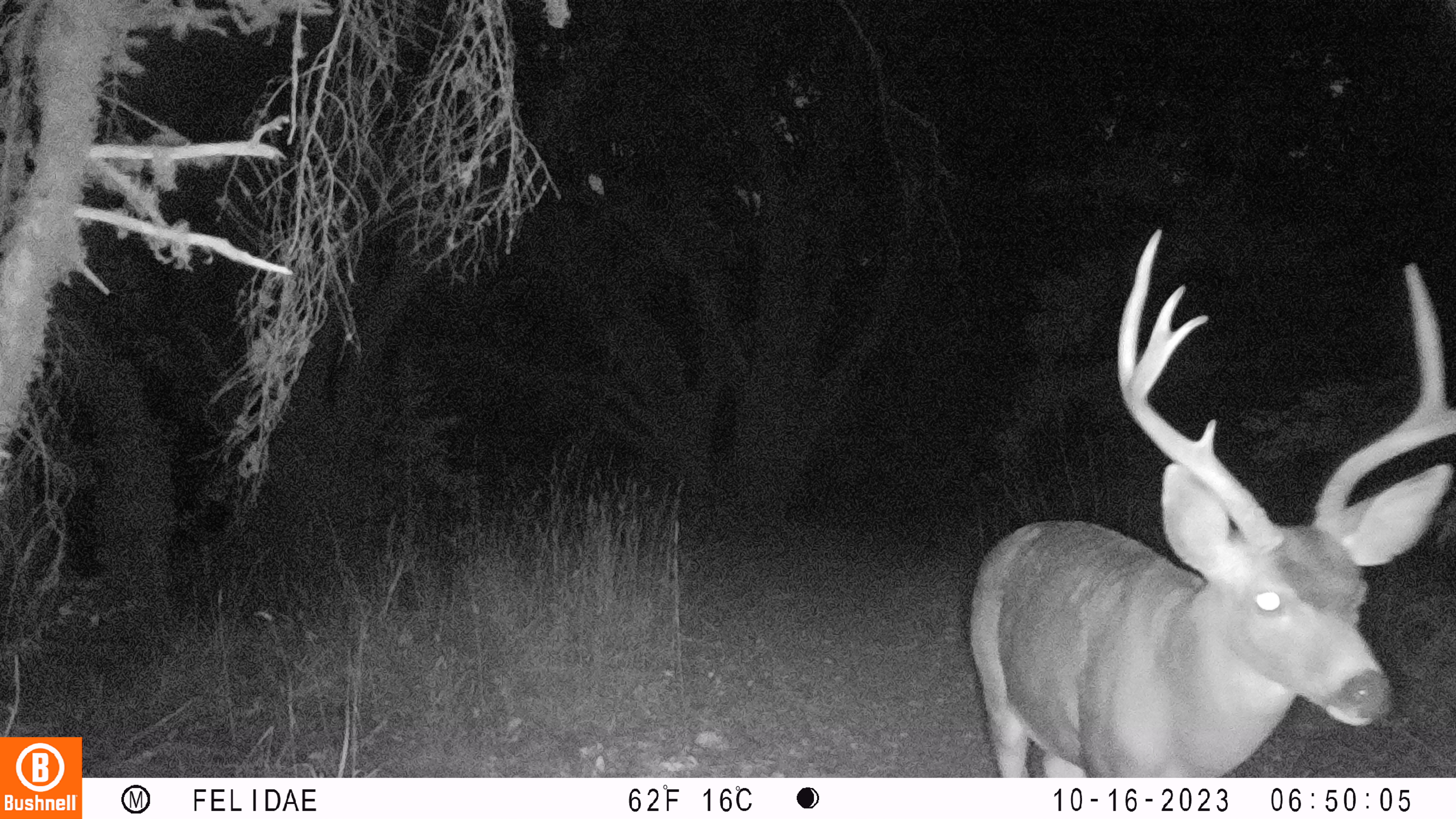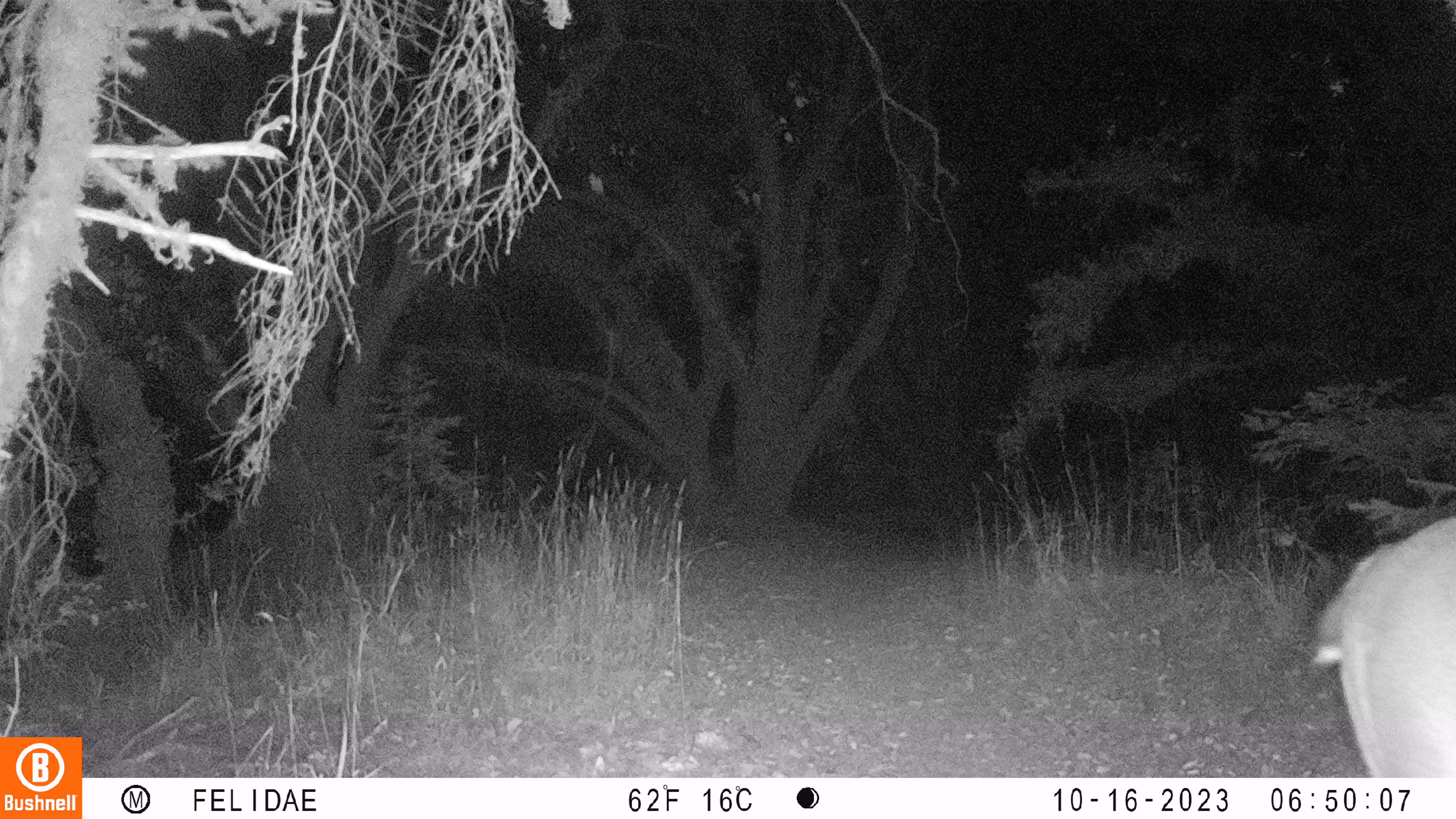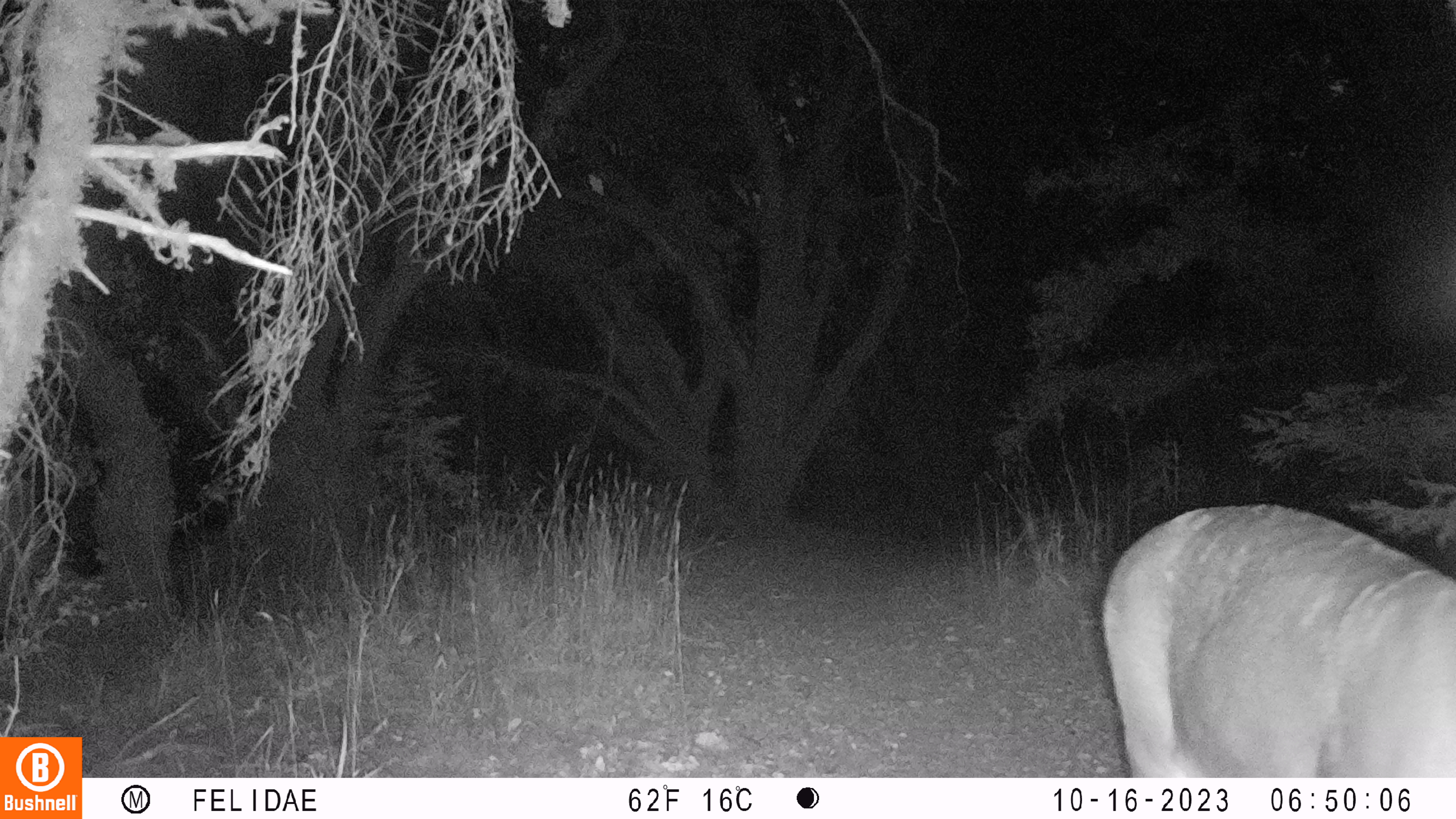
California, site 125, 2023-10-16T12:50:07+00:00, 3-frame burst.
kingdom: Animalia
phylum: Chordata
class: Mammalia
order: Artiodactyla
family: Cervidae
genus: Odocoileus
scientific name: Odocoileus hemionus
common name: mule deer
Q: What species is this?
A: Mule deer (Odocoileus hemionus).